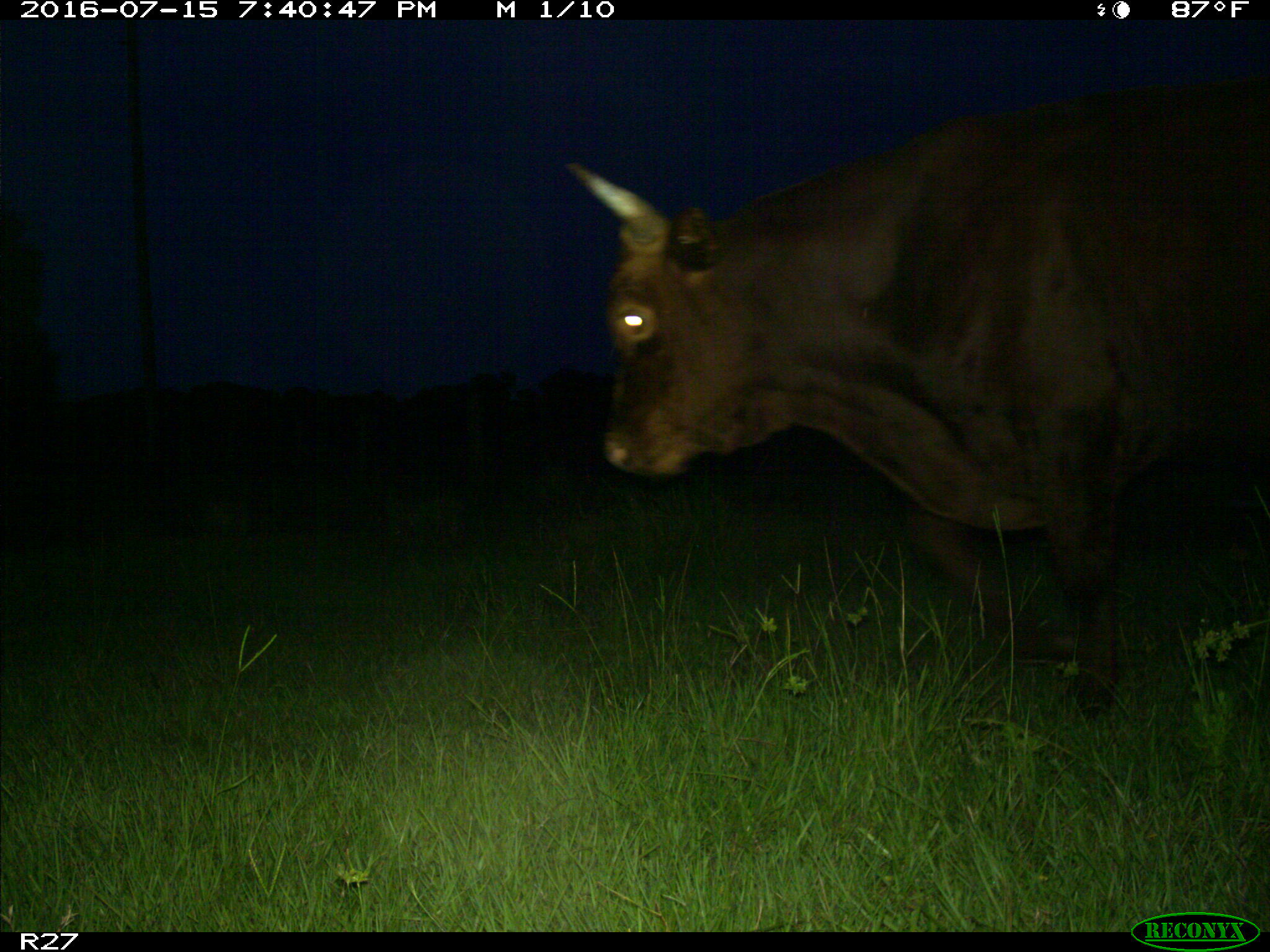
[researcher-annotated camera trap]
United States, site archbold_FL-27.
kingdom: Animalia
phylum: Chordata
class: Mammalia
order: Artiodactyla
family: Bovidae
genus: Bos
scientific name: Bos taurus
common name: domestic cow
Bos taurus (domestic cow).